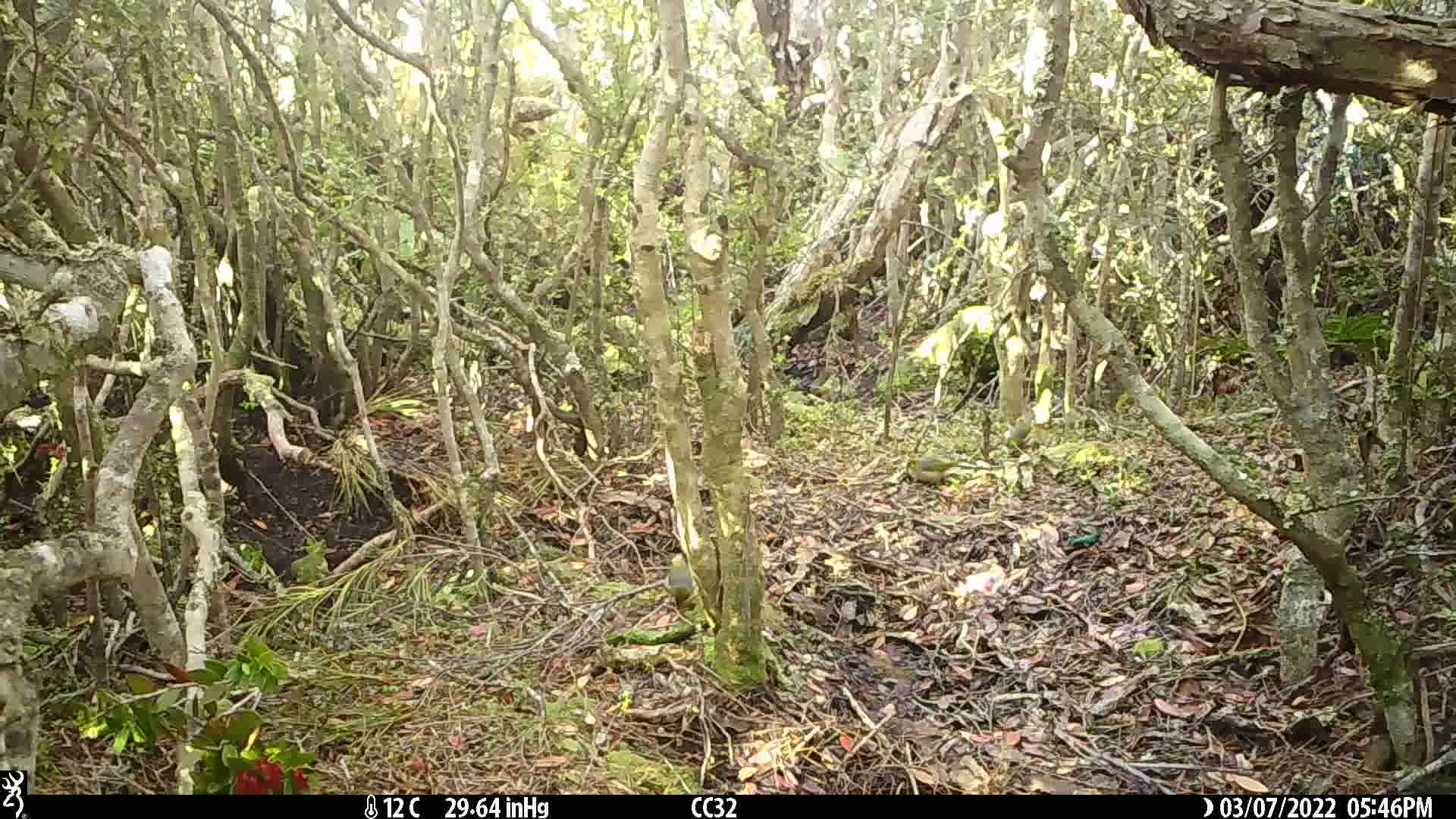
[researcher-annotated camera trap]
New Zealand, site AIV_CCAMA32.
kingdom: Animalia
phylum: Chordata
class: Aves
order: Passeriformes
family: Zosteropidae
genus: Zosterops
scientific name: Zosterops lateralis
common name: silvereye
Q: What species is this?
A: Silvereye (Zosterops lateralis).